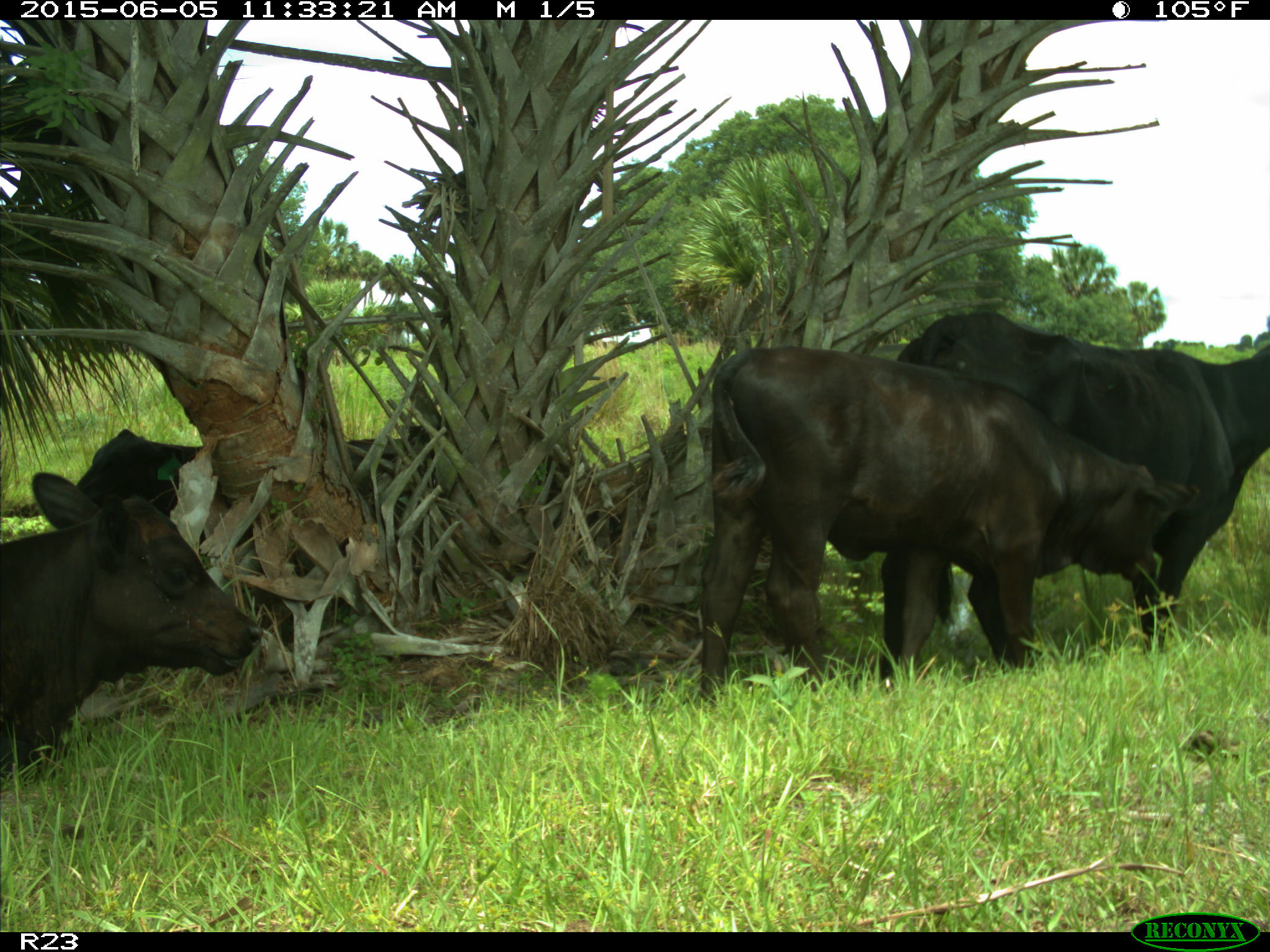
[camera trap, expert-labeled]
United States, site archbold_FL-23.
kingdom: Animalia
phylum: Chordata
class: Mammalia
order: Artiodactyla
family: Bovidae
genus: Bos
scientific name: Bos taurus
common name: domestic cow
Bos taurus (domestic cow).